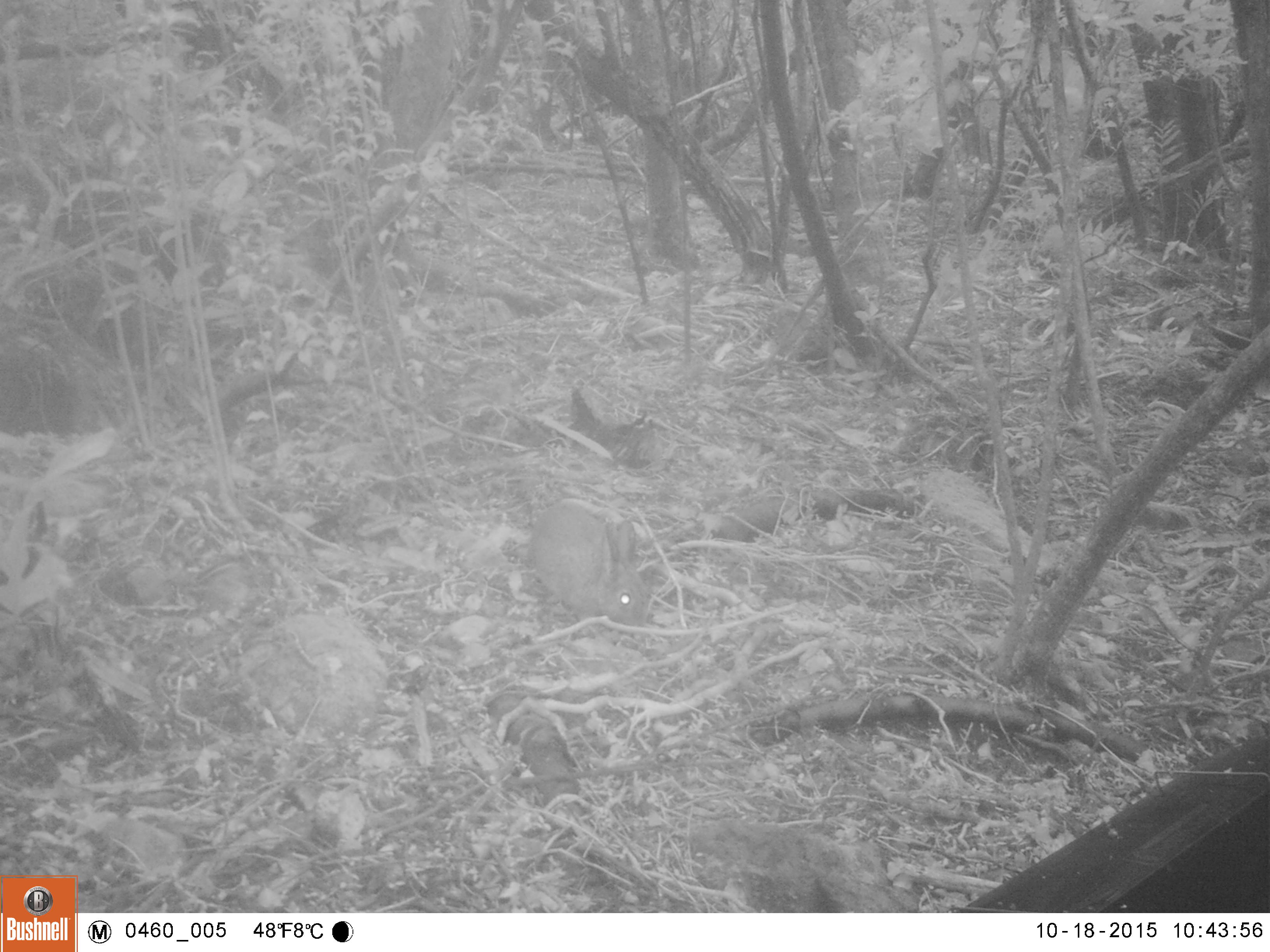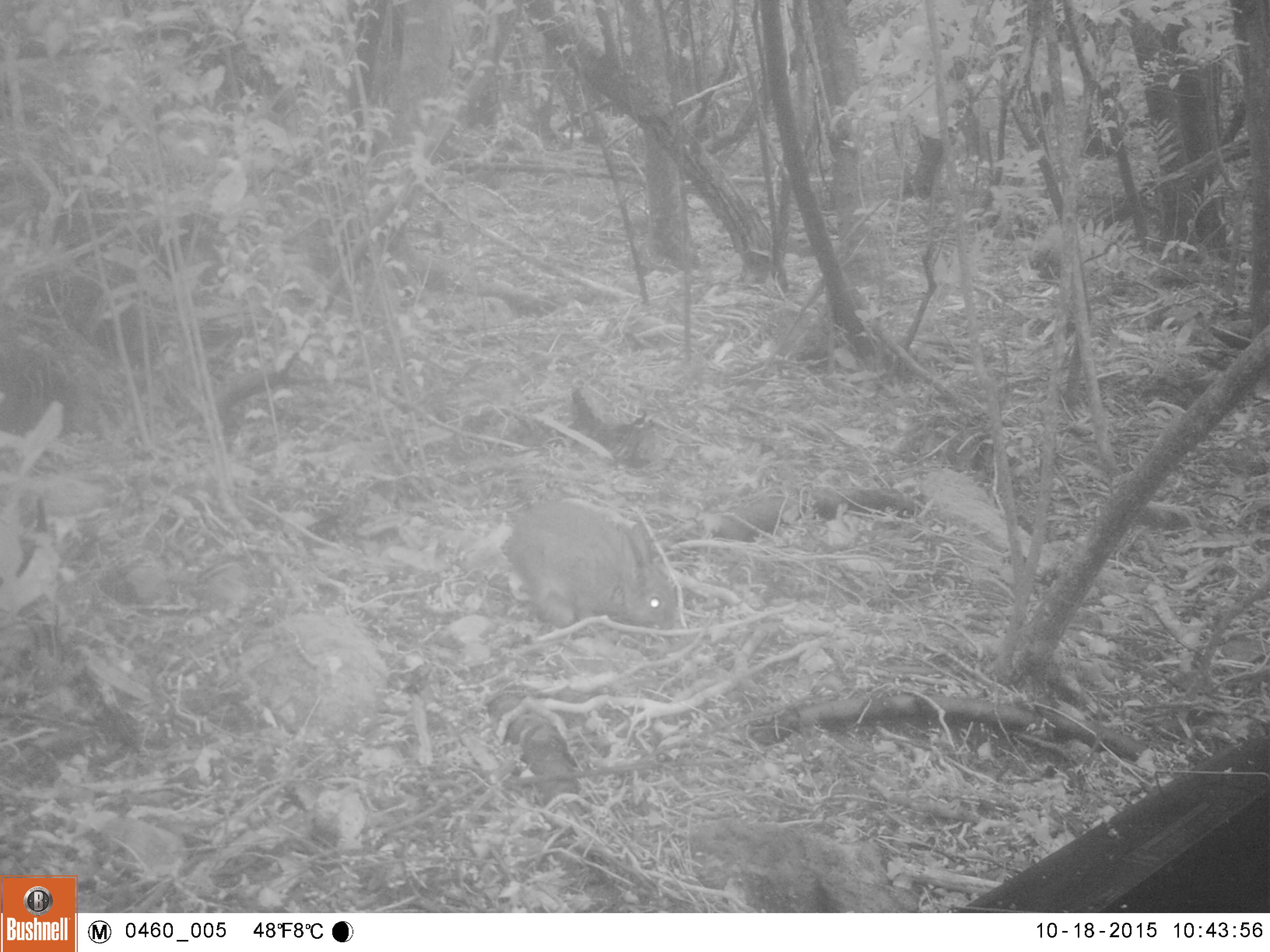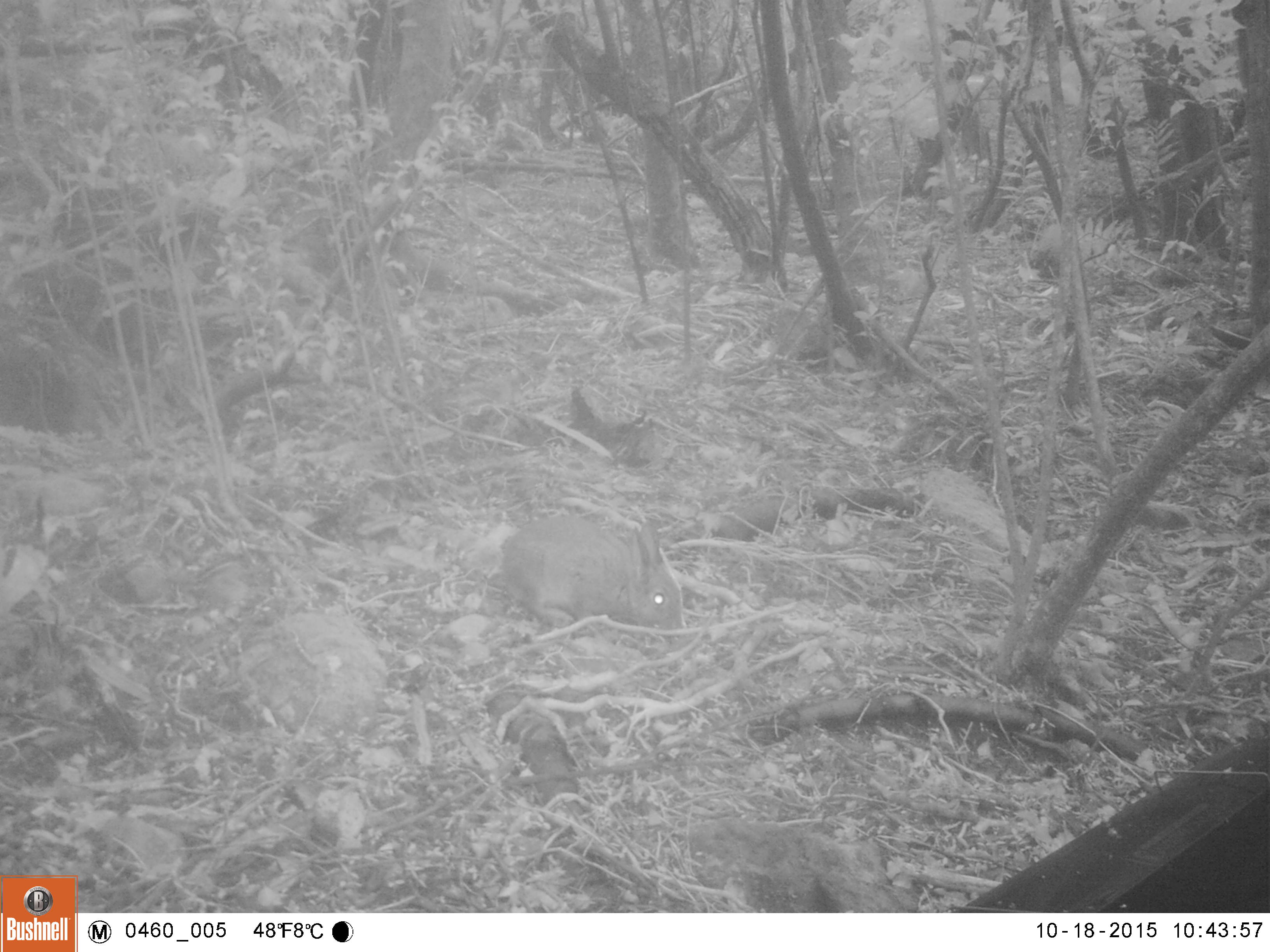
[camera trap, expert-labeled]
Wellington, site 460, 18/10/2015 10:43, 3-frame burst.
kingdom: Animalia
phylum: Chordata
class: Mammalia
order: Lagomorpha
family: Leporidae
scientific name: Leporidae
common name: rabbit